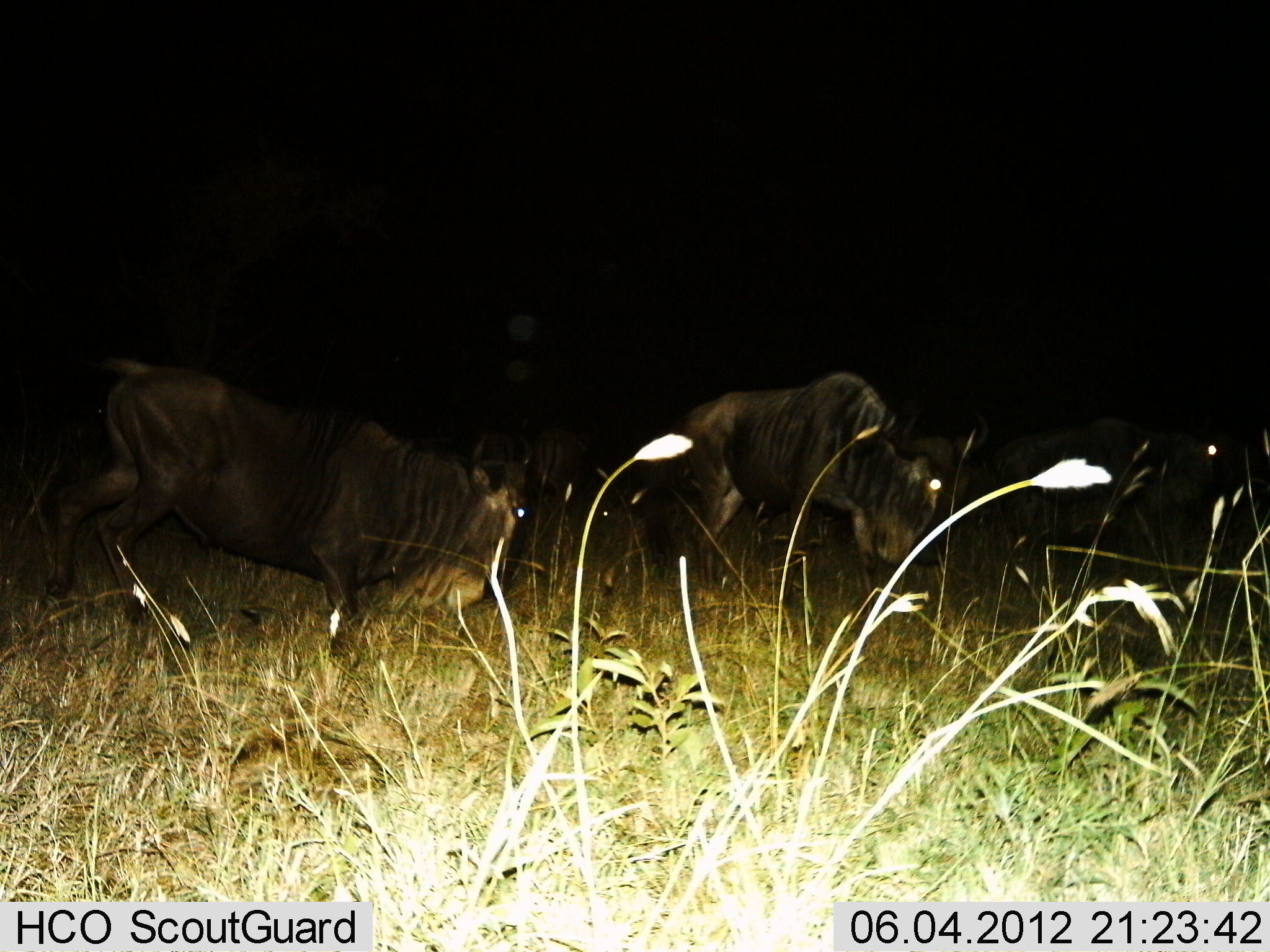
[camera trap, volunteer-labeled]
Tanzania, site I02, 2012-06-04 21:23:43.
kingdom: Animalia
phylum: Chordata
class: Mammalia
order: Artiodactyla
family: Bovidae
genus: Connochaetes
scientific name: Connochaetes taurinus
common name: blue wildebeest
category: wildebeest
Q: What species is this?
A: Wildebeest (blue wildebeest) (Connochaetes taurinus).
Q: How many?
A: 3.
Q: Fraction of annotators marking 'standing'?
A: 30%.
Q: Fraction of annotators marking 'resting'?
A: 0%.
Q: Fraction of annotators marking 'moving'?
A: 40%.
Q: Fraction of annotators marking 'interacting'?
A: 0%.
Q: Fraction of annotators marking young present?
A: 0%.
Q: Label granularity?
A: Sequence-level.